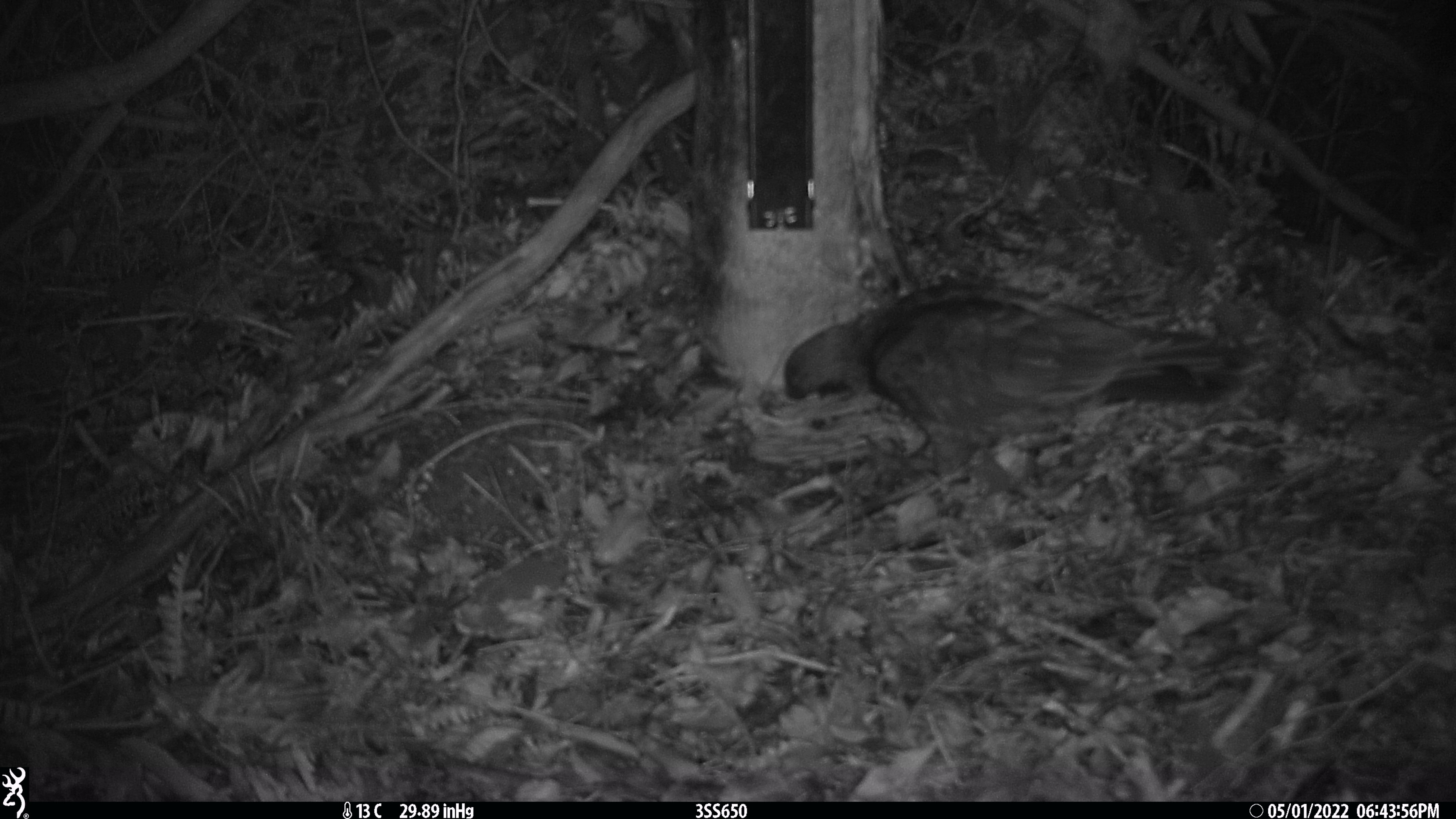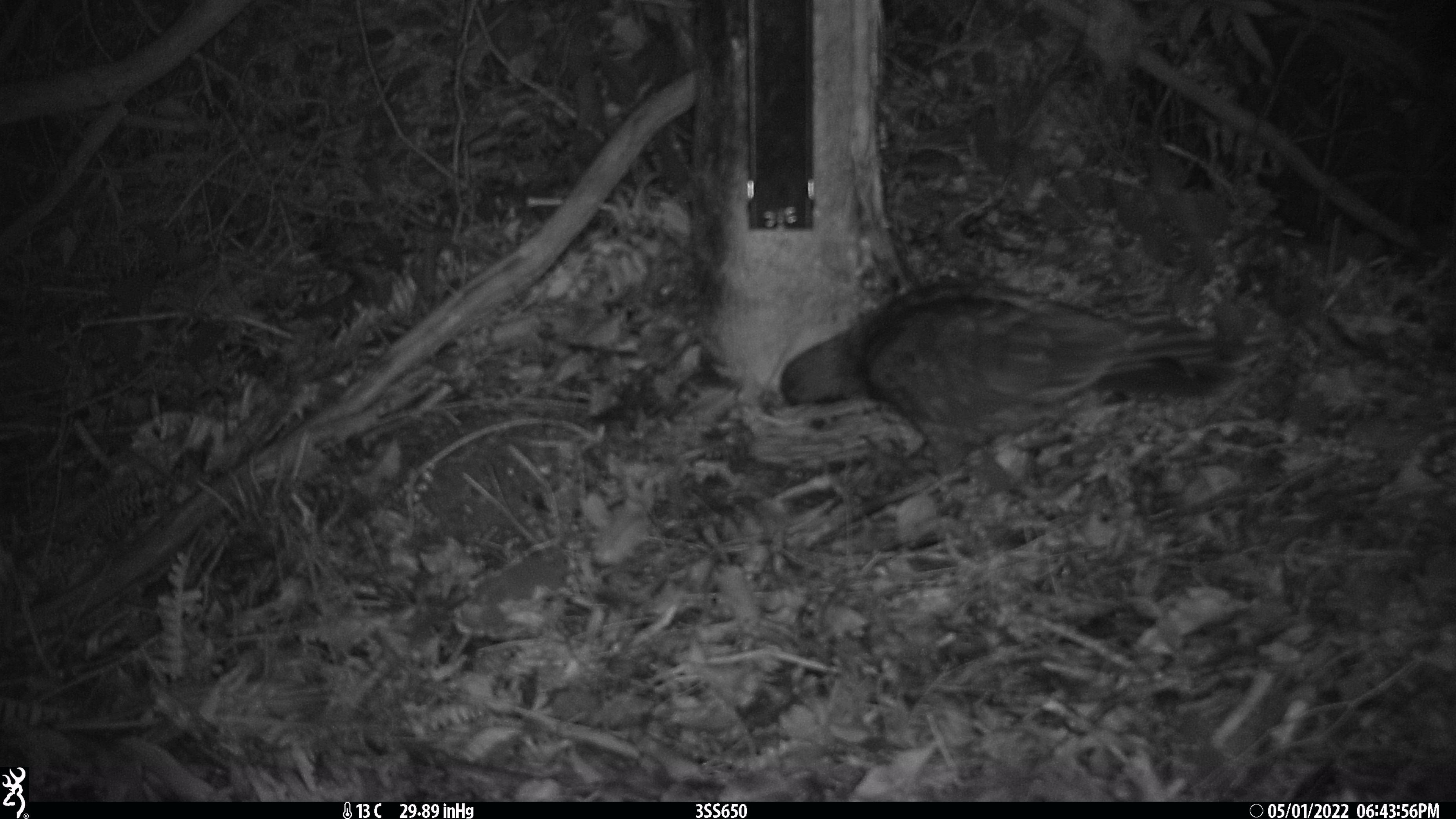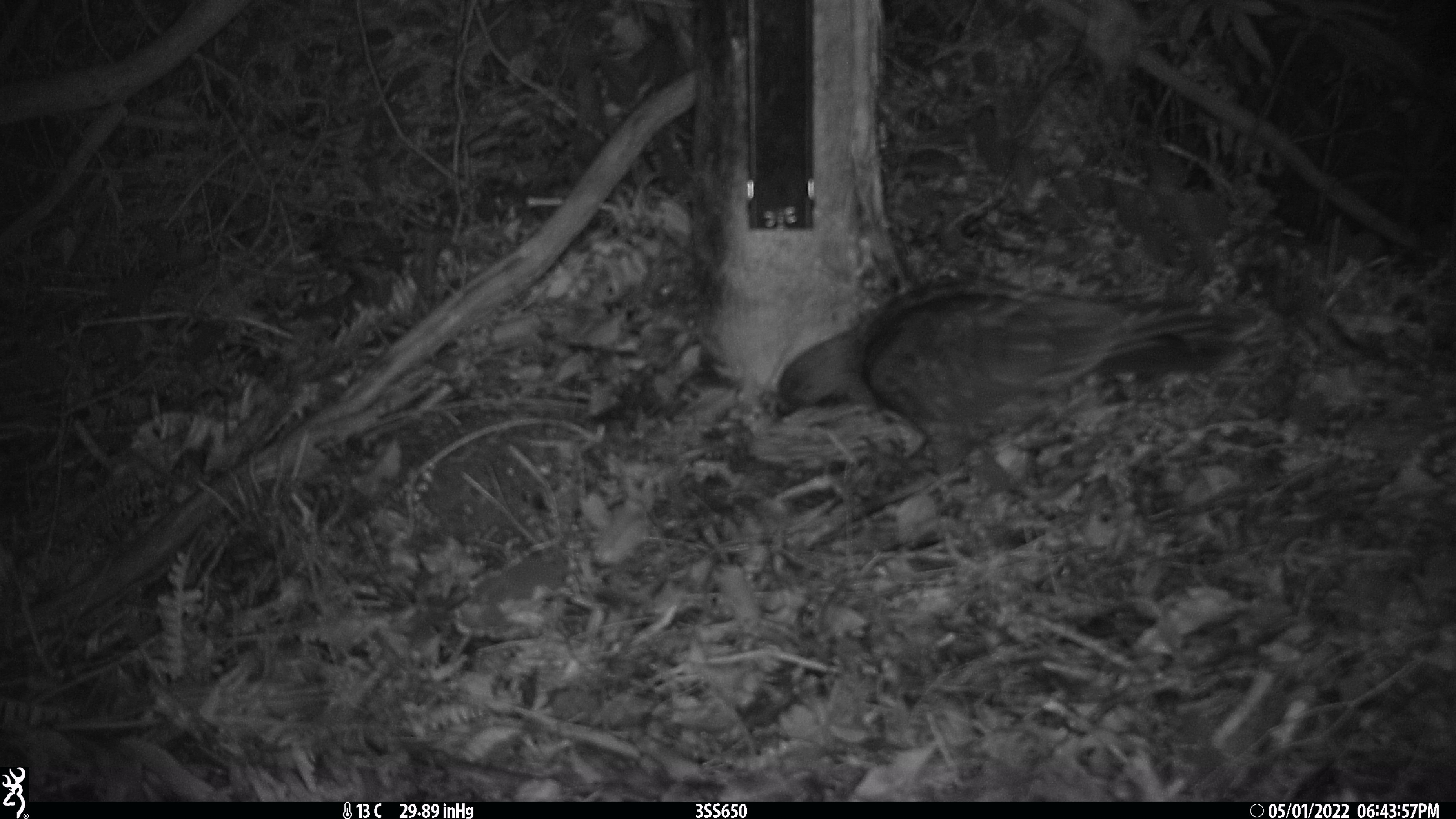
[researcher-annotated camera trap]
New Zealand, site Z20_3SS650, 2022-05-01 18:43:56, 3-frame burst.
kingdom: Animalia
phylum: Chordata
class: Aves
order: Psittaciformes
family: Strigopidae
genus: Nestor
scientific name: Nestor notabilis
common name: kea